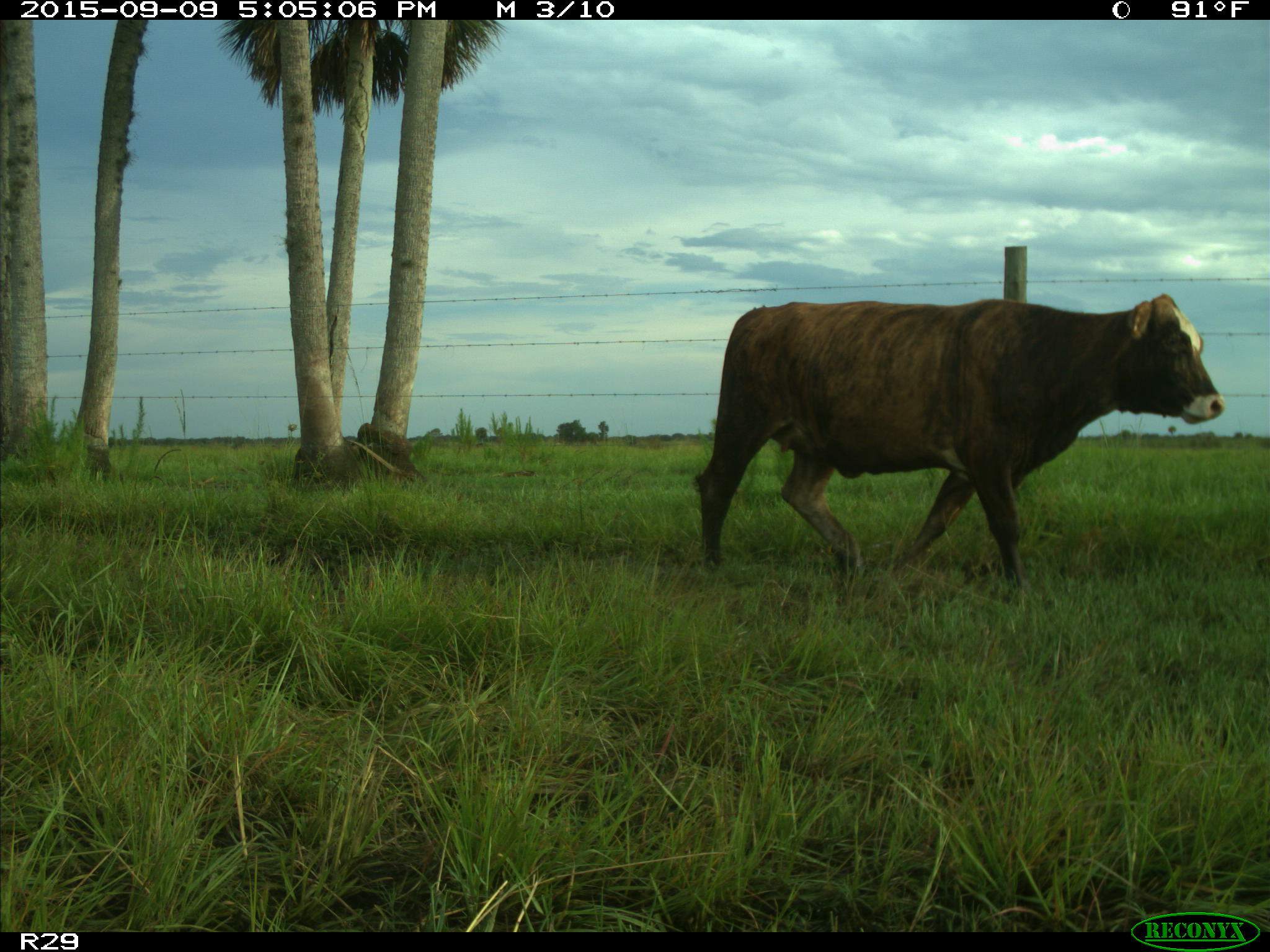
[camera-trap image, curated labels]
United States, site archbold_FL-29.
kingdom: Animalia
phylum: Chordata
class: Mammalia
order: Artiodactyla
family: Bovidae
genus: Bos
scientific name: Bos taurus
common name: domestic cow